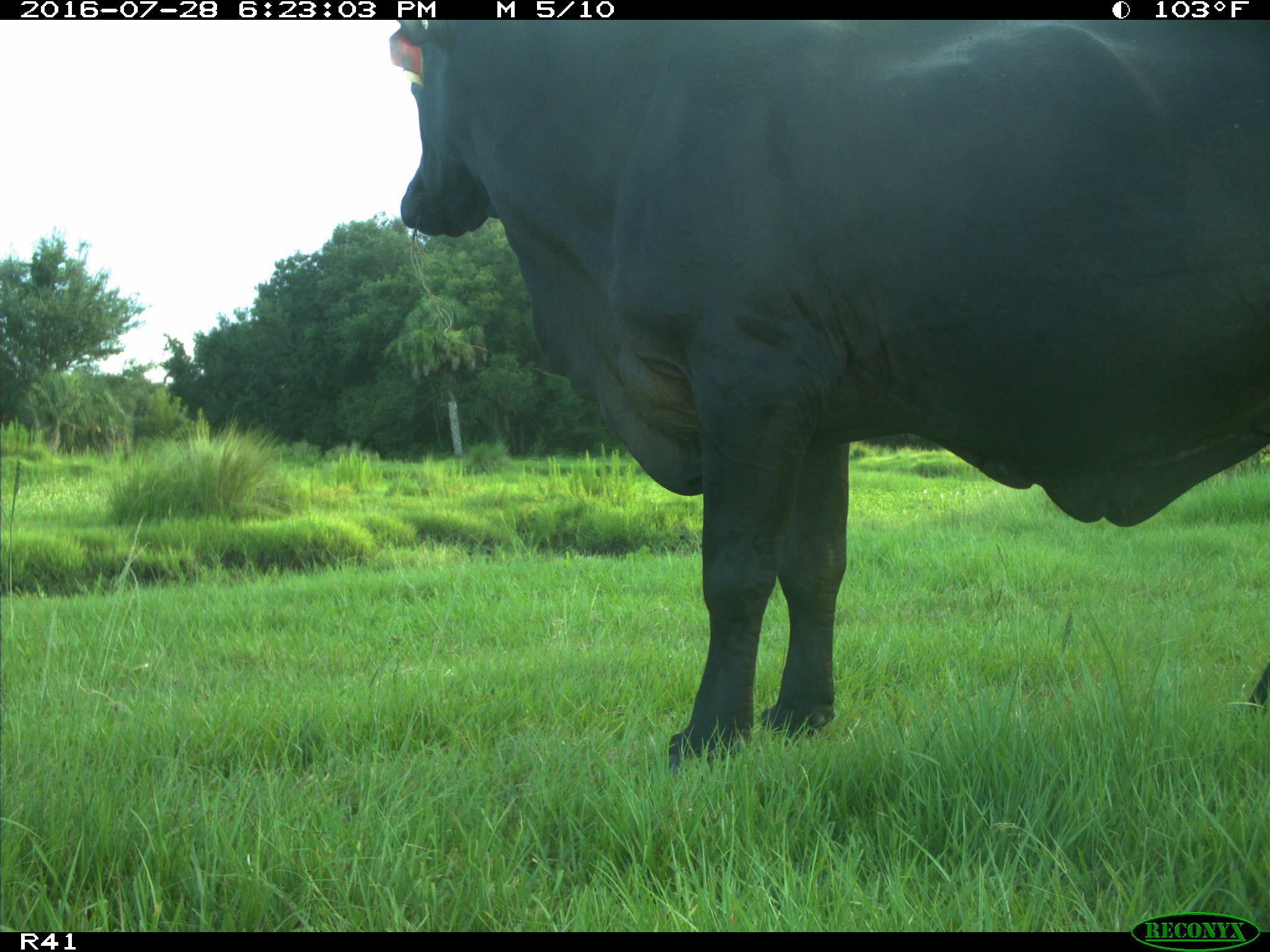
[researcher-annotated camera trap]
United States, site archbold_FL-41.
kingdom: Animalia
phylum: Chordata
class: Mammalia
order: Artiodactyla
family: Bovidae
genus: Bos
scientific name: Bos taurus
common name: domestic cow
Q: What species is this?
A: Bos taurus (domestic cow).